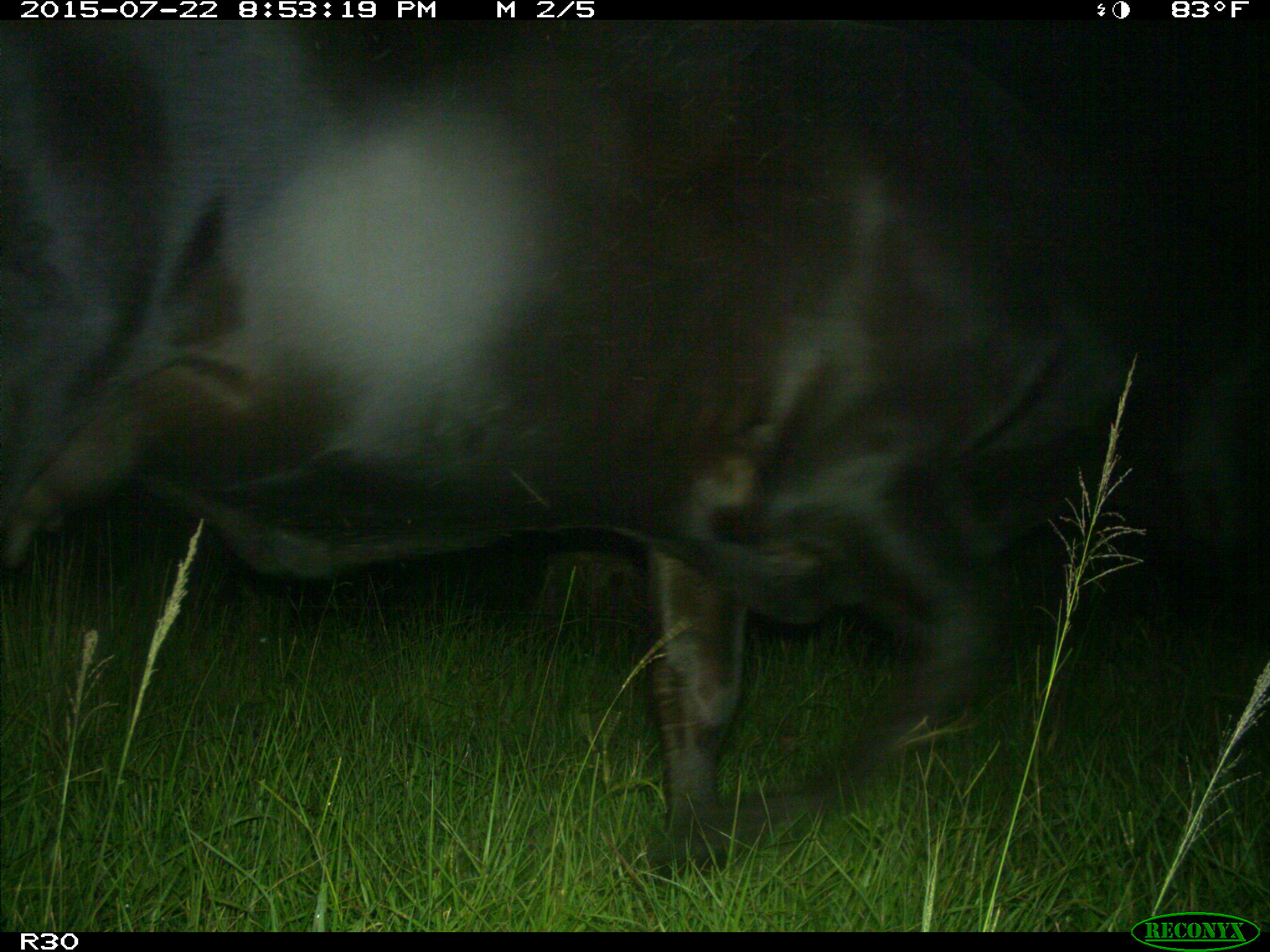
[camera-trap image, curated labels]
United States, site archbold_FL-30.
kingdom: Animalia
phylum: Chordata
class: Mammalia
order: Artiodactyla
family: Bovidae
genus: Bos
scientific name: Bos taurus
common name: domestic cow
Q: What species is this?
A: Bos taurus (domestic cow).